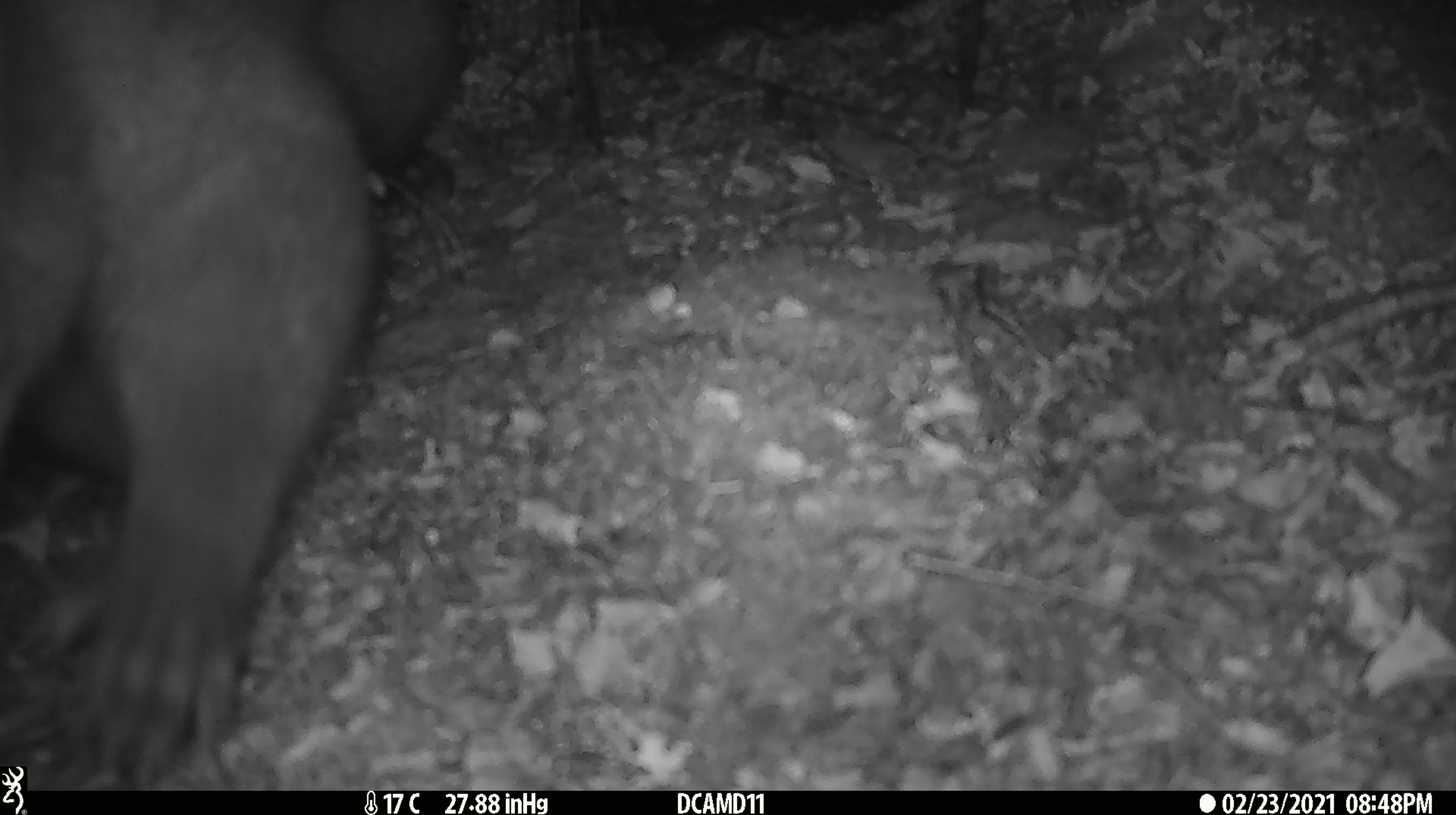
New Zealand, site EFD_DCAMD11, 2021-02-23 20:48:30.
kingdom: Animalia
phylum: Chordata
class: Mammalia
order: Diprotodontia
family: Phalangeridae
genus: Trichosurus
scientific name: Trichosurus vulpecula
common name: common brushtail possum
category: possum